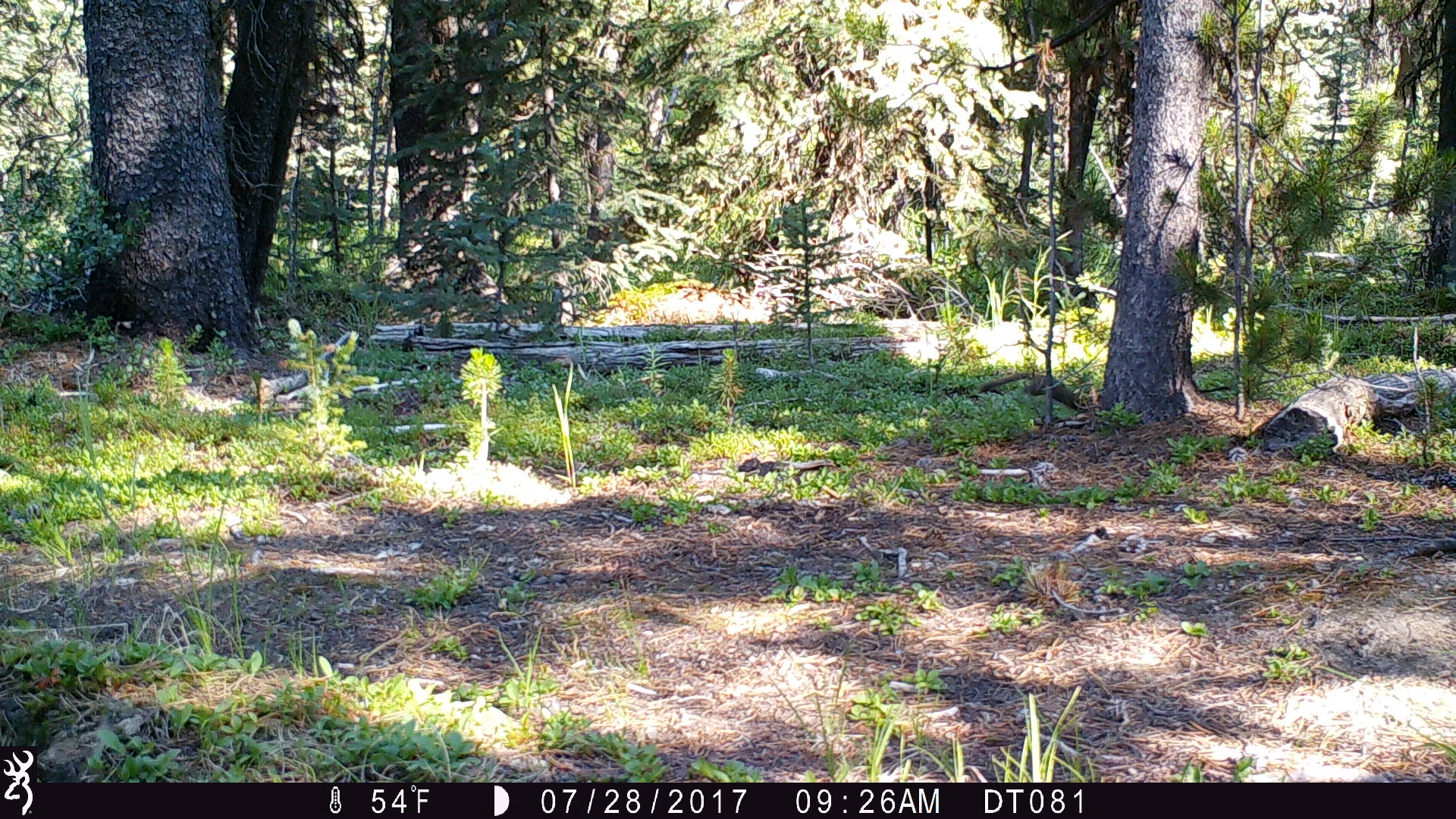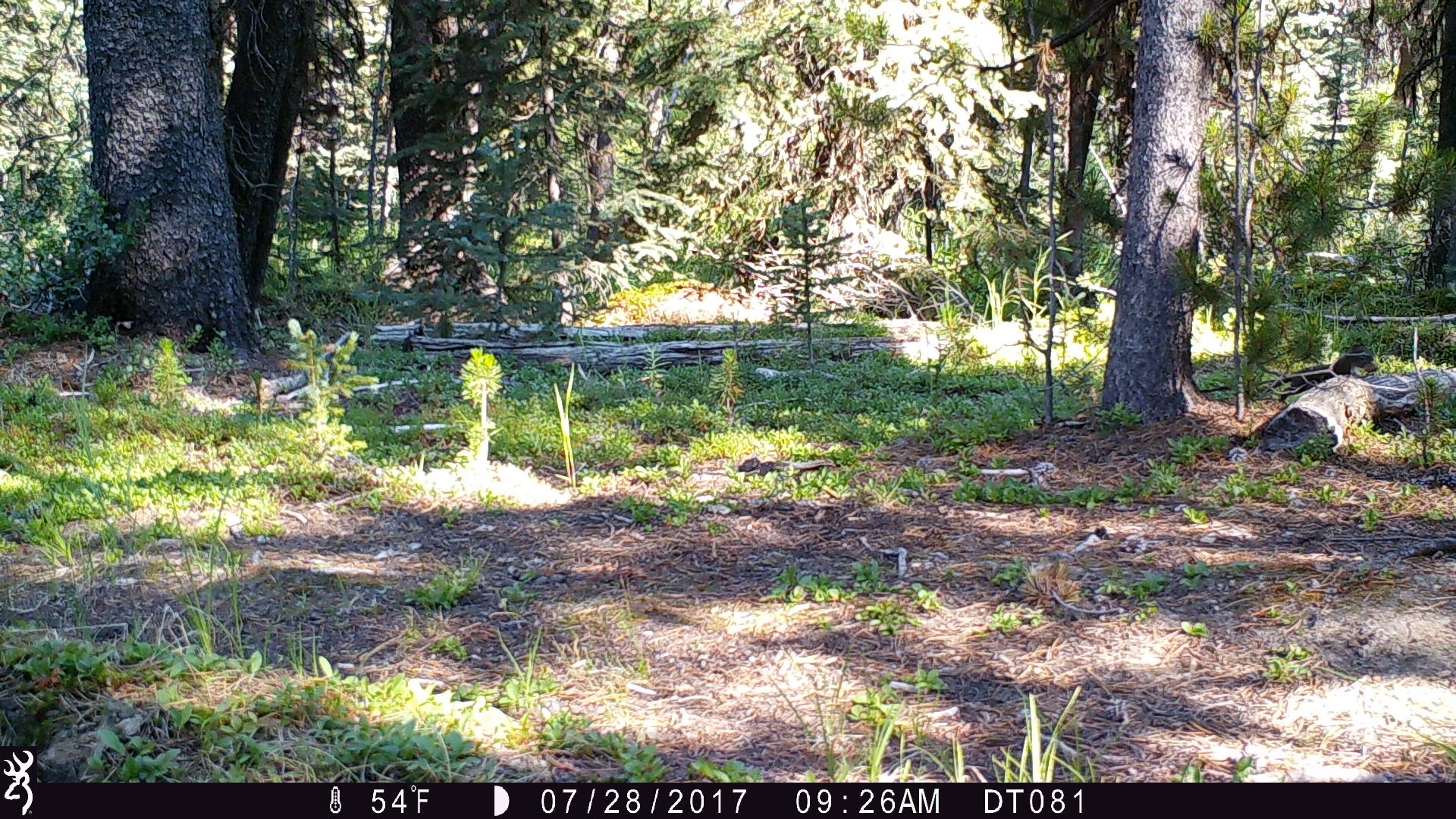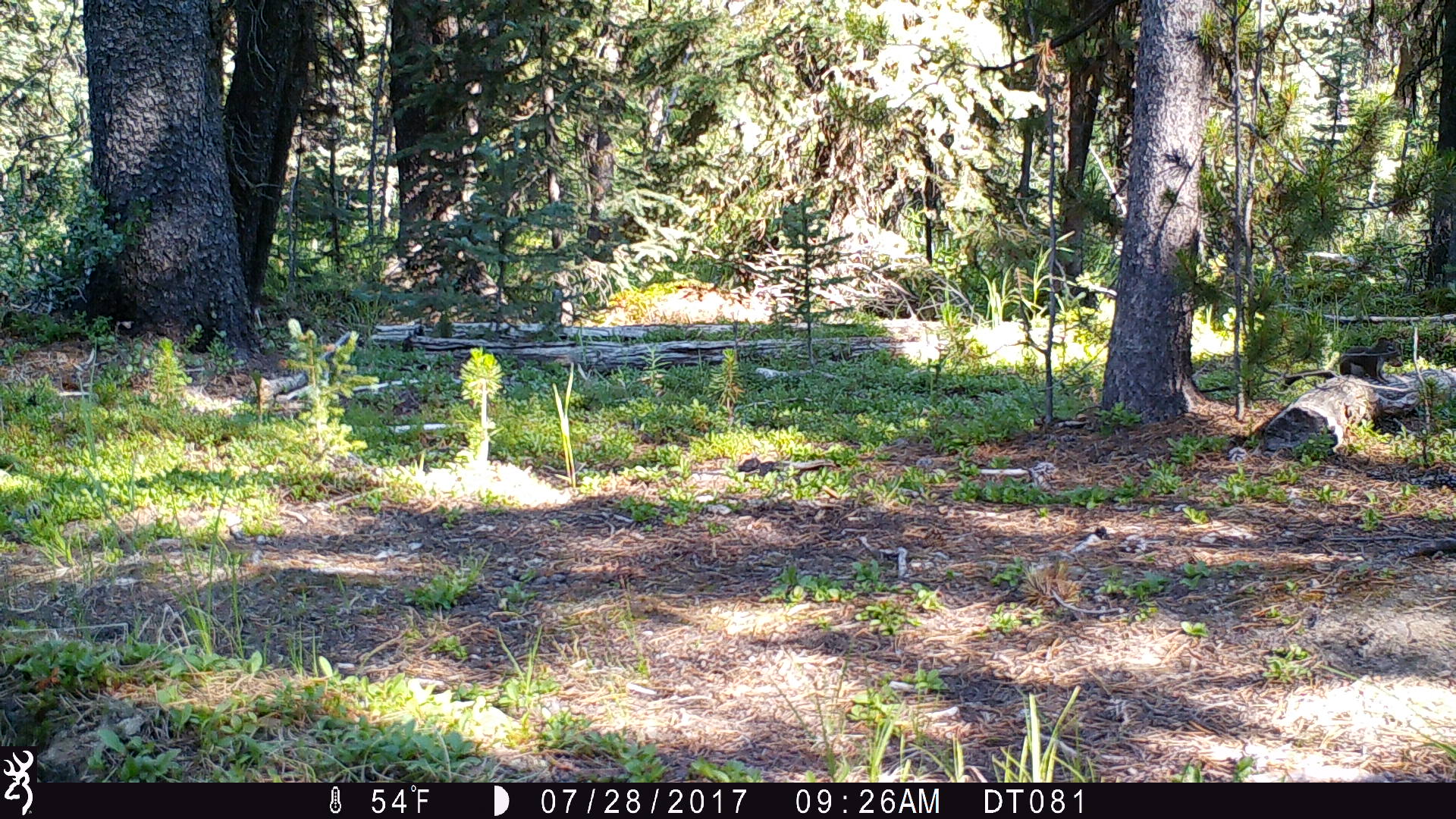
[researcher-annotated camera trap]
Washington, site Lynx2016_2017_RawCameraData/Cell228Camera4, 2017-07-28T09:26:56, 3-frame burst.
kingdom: Animalia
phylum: Chordata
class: Mammalia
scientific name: Mammalia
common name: small mammal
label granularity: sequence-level